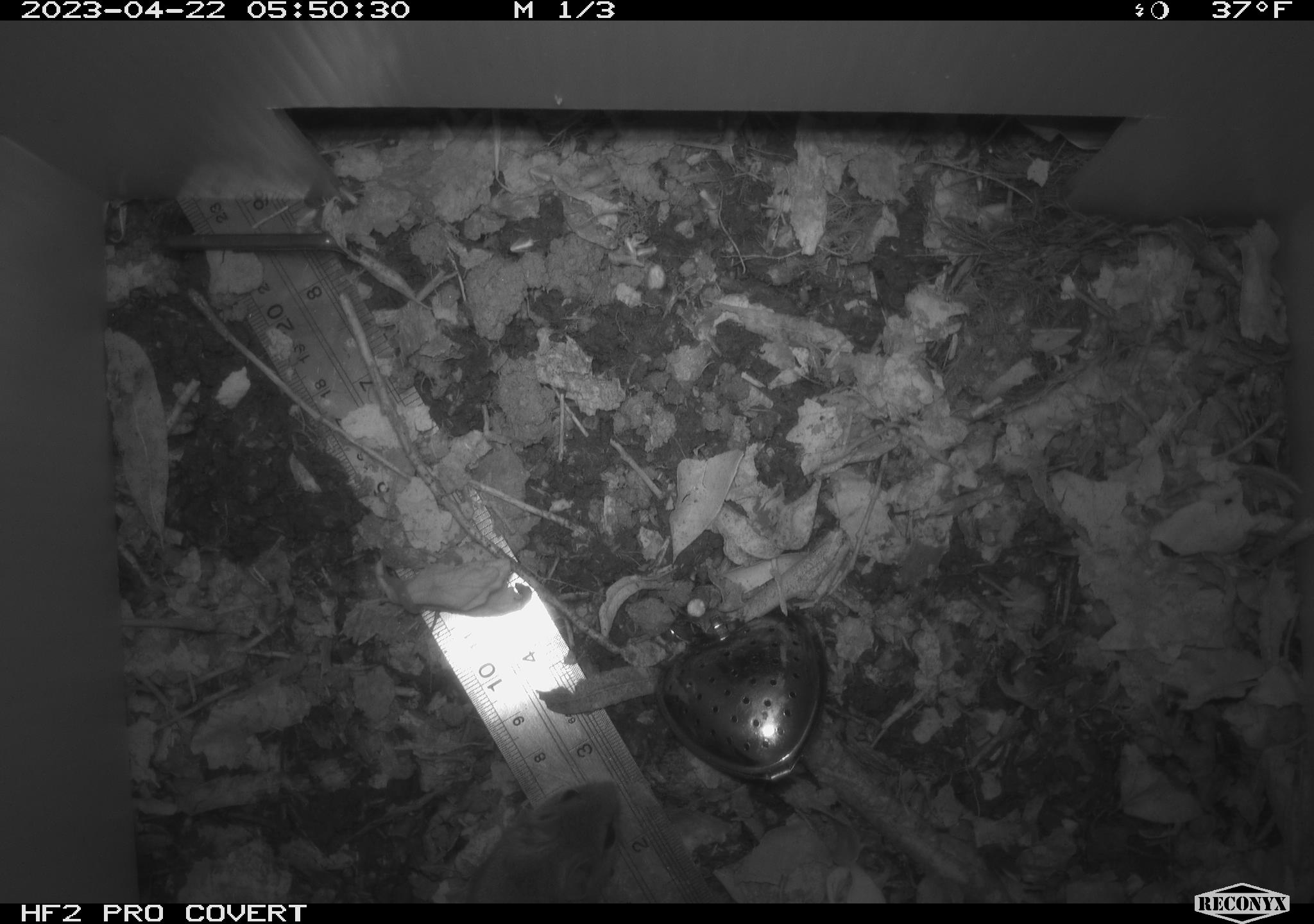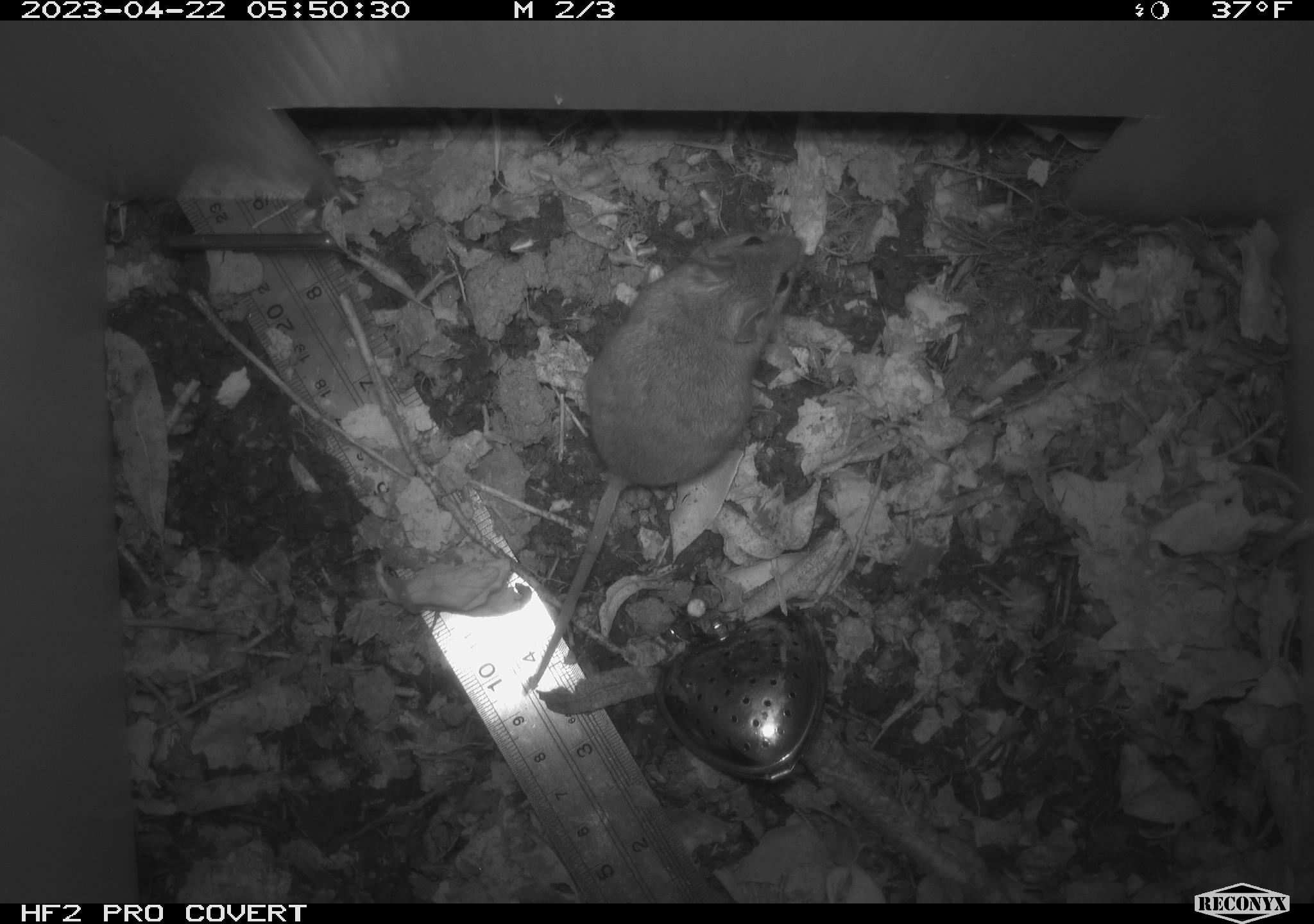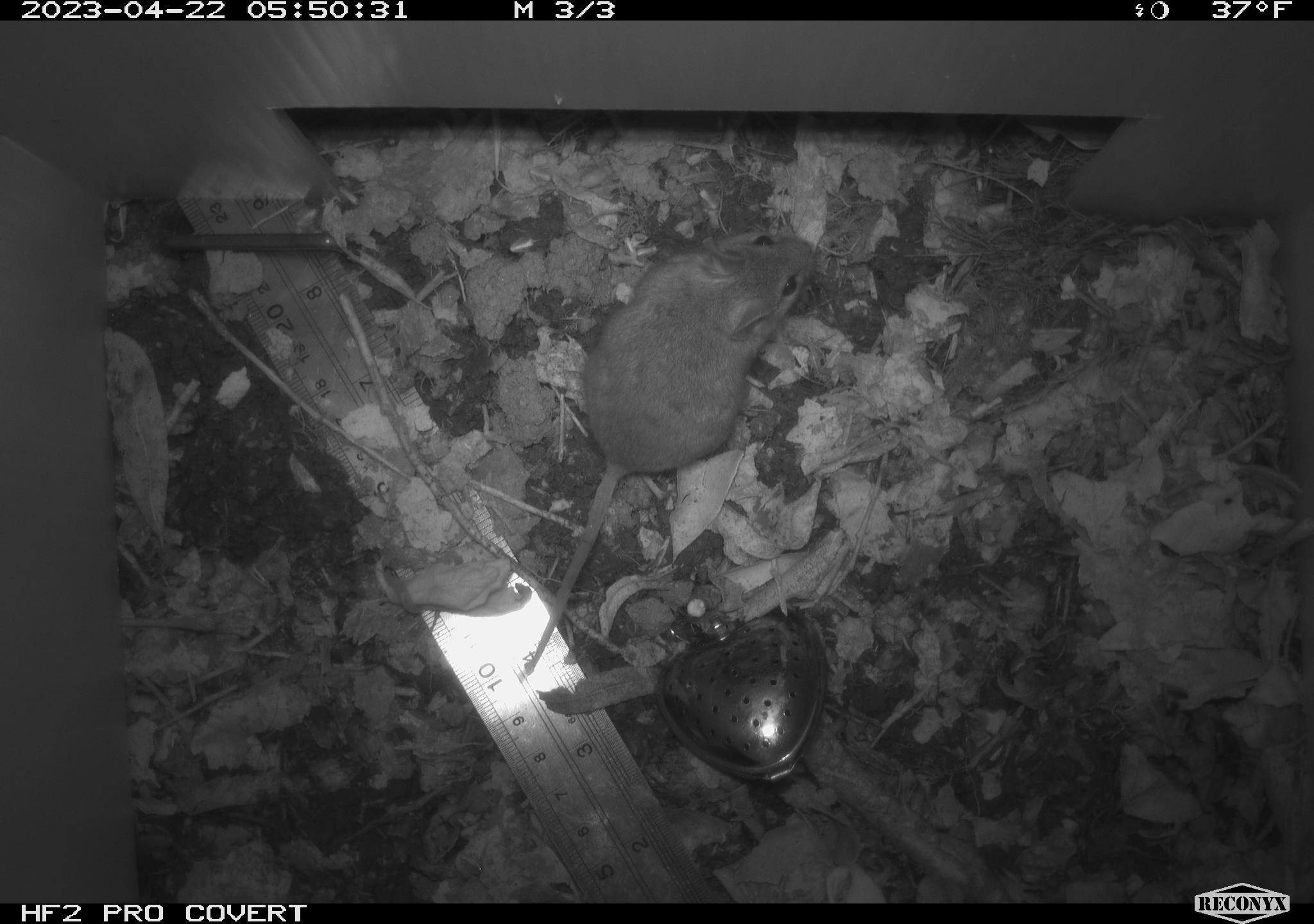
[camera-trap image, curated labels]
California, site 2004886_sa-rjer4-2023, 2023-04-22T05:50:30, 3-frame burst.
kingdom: Animalia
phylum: Chordata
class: Mammalia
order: Rodentia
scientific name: Rodentia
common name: mouse species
Mouse species (Rodentia).